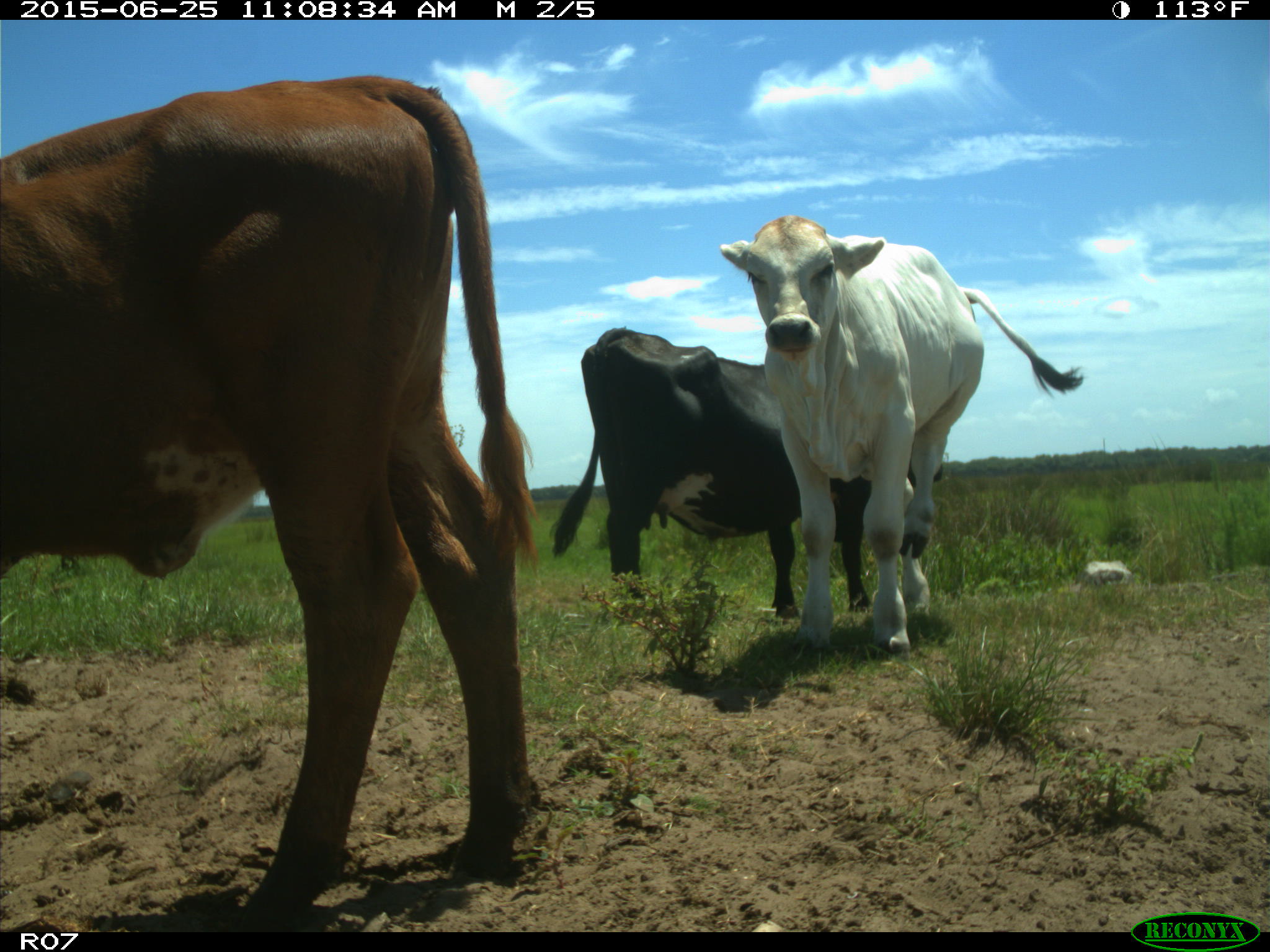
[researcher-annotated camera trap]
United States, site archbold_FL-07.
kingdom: Animalia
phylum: Chordata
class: Mammalia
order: Artiodactyla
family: Bovidae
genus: Bos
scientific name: Bos taurus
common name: domestic cow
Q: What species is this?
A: Bos taurus (domestic cow).